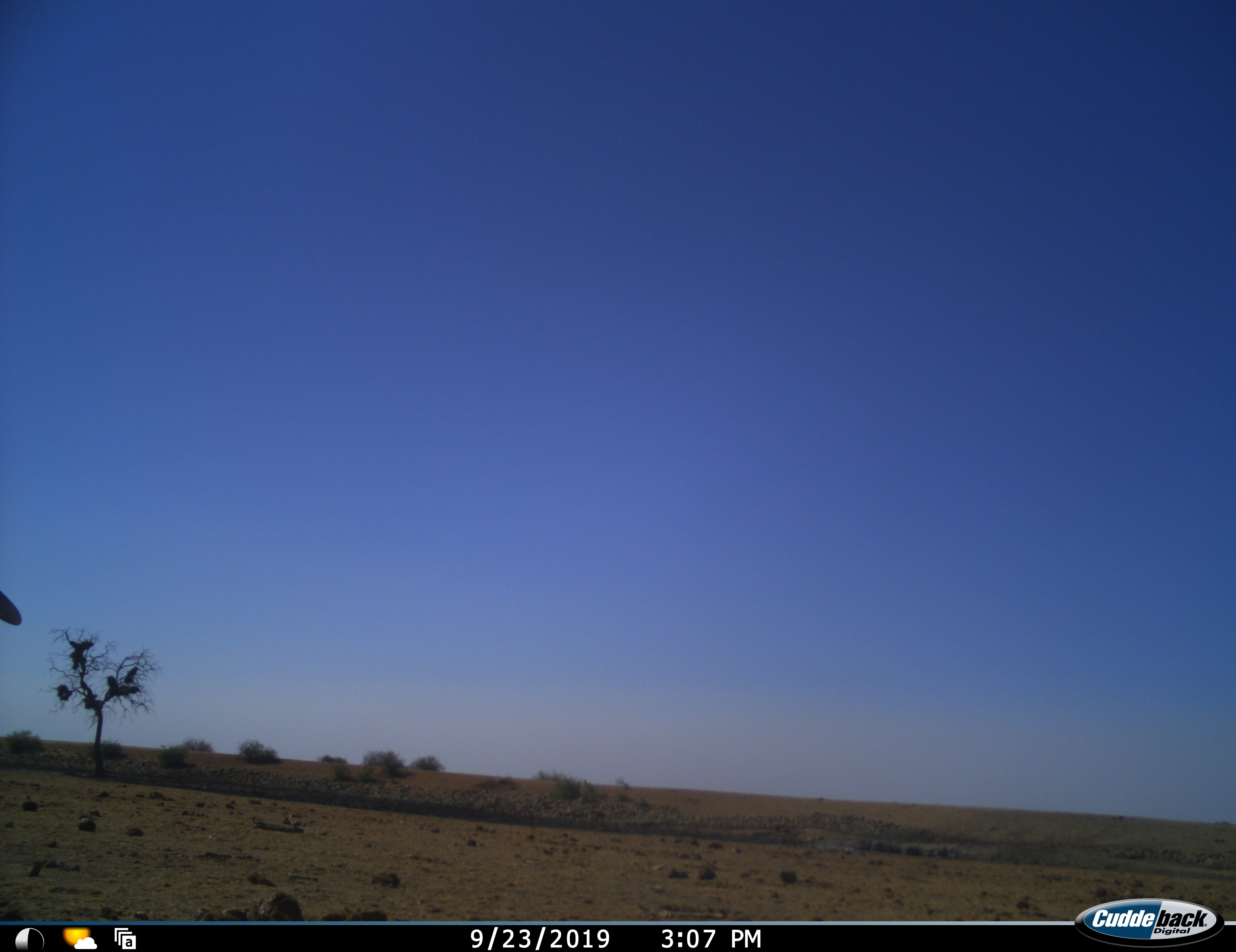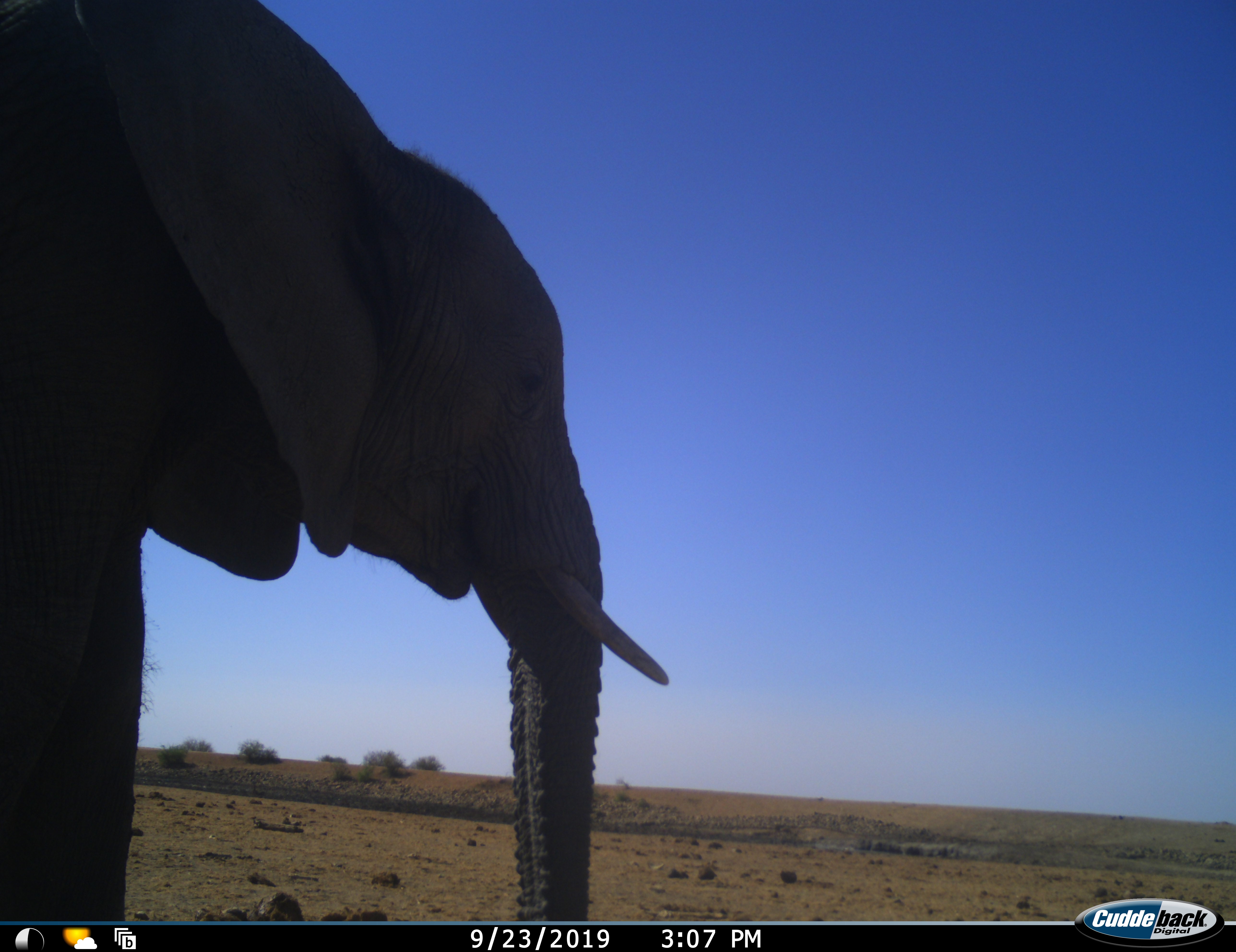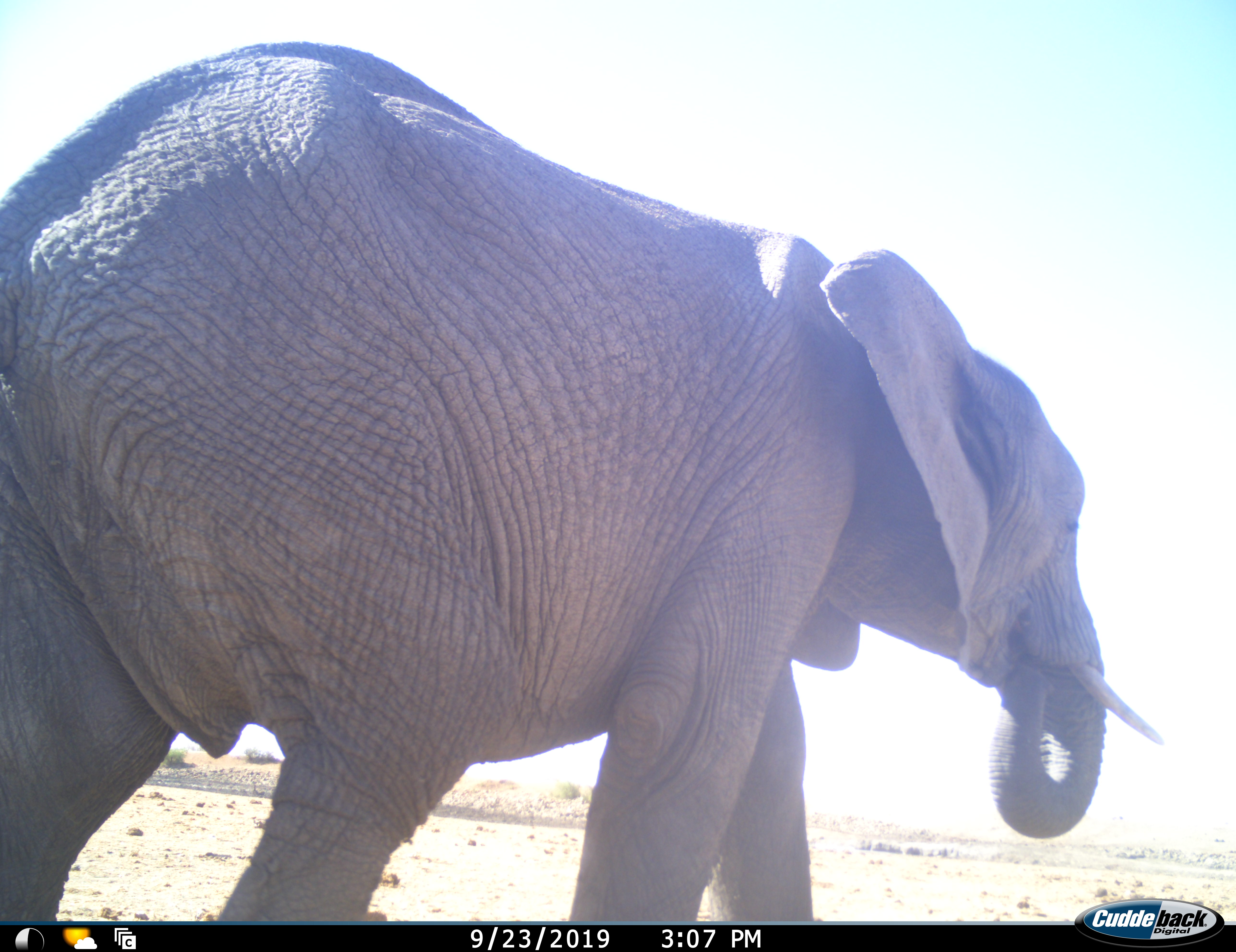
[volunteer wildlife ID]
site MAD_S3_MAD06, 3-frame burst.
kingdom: Animalia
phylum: Chordata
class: Mammalia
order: Proboscidea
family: Elephantidae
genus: Loxodonta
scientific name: Loxodonta africana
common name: african bush elephant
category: elephant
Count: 1.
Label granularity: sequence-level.